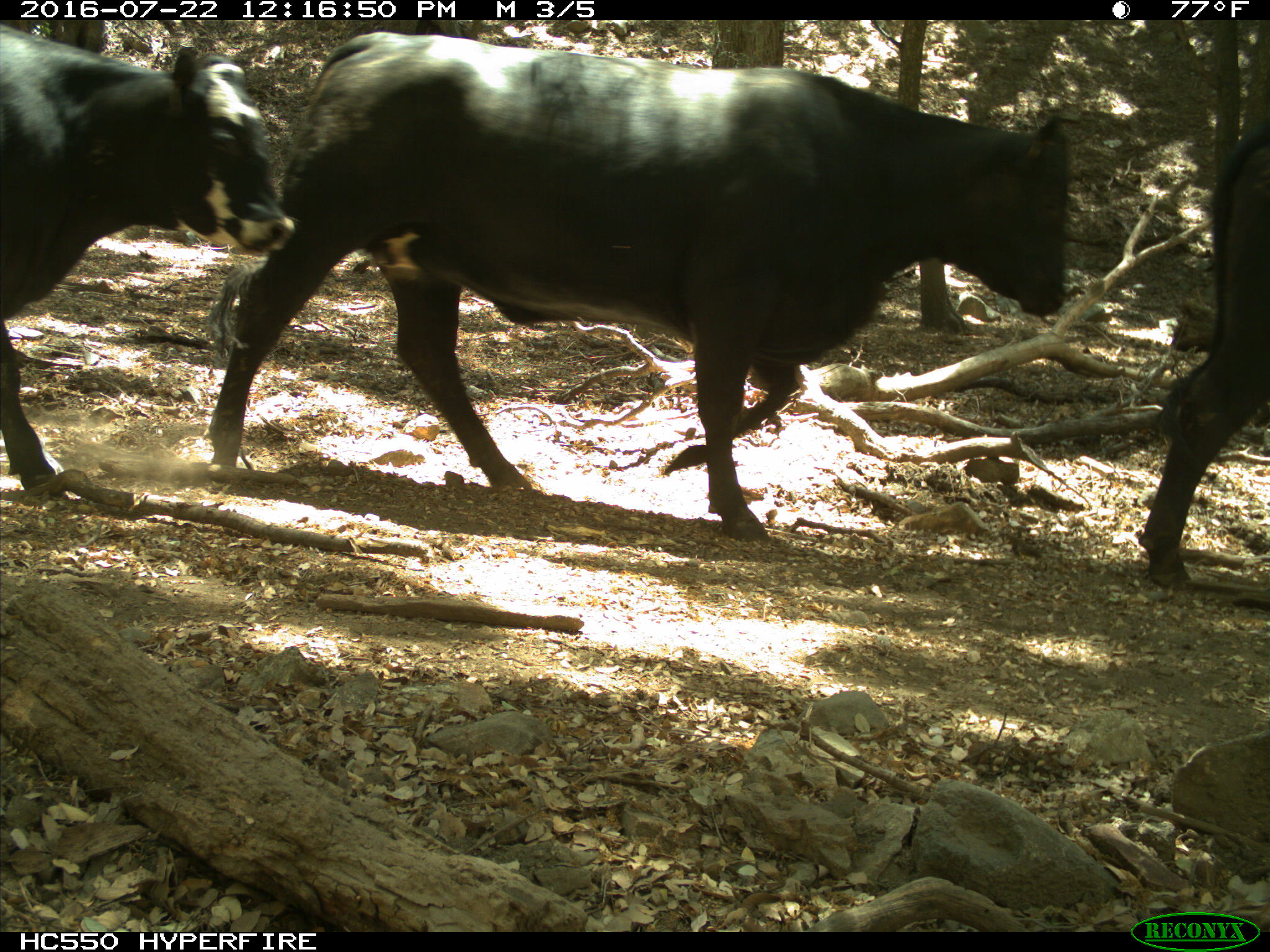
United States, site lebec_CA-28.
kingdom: Animalia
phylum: Chordata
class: Mammalia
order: Artiodactyla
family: Bovidae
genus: Bos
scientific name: Bos taurus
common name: domestic cow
Bos taurus (domestic cow).